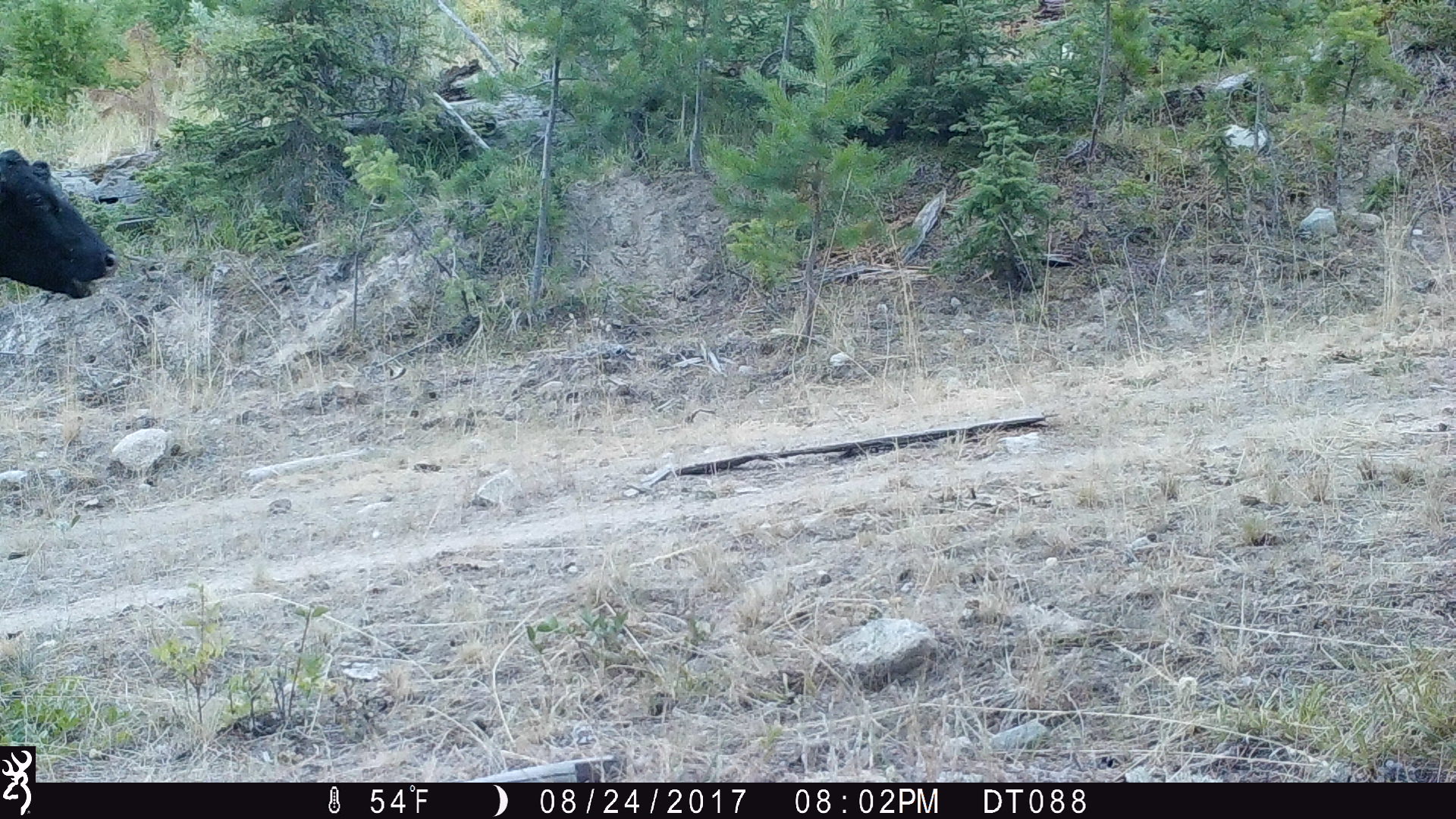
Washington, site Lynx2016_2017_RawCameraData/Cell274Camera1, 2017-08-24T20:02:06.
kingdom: Animalia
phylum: Chordata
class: Mammalia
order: Artiodactyla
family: Bovidae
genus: Bos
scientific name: Bos taurus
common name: domestic cattle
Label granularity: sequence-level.